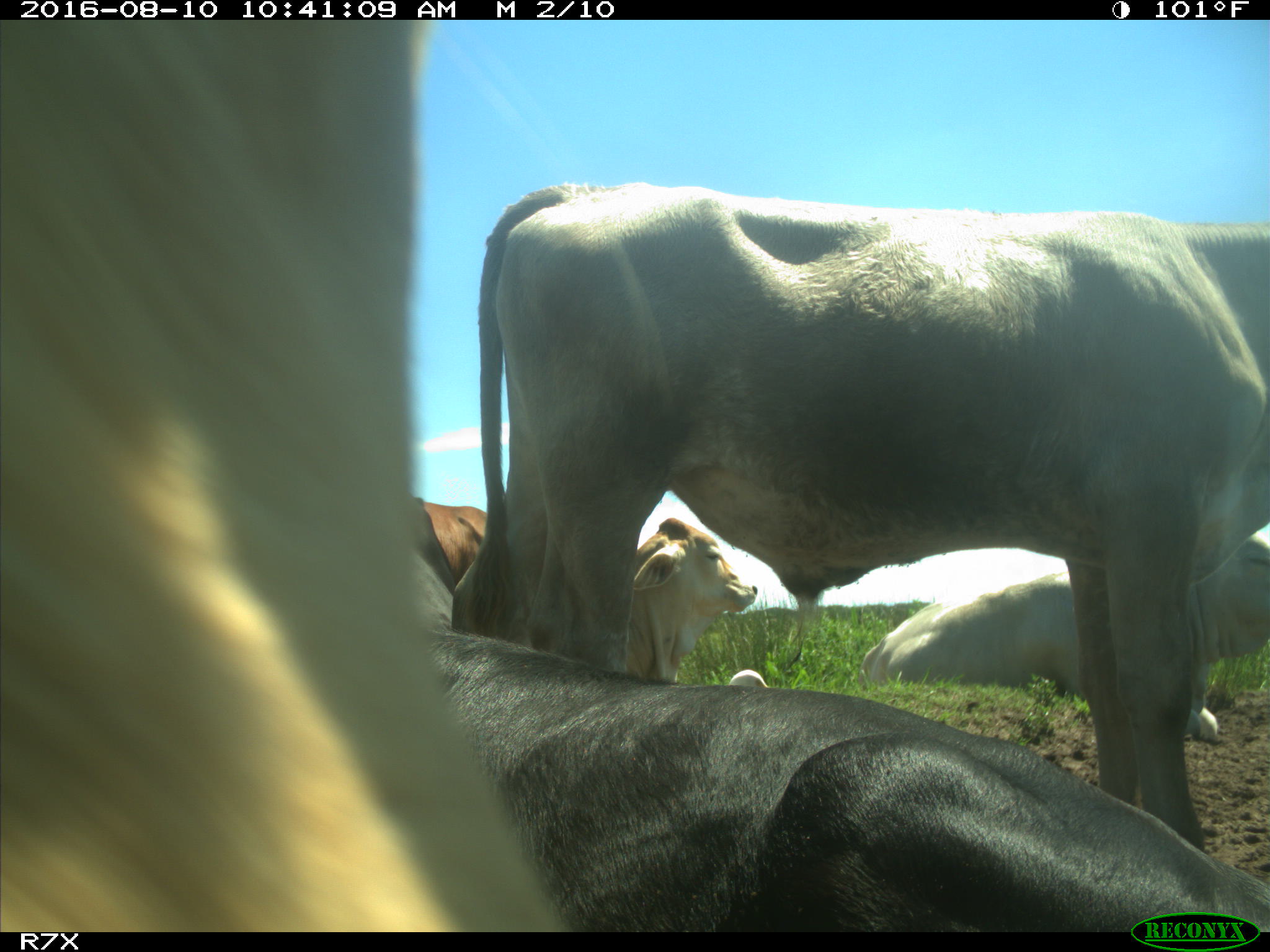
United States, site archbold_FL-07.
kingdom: Animalia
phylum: Chordata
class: Mammalia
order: Artiodactyla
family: Bovidae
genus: Bos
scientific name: Bos taurus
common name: domestic cow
Bos taurus (domestic cow).